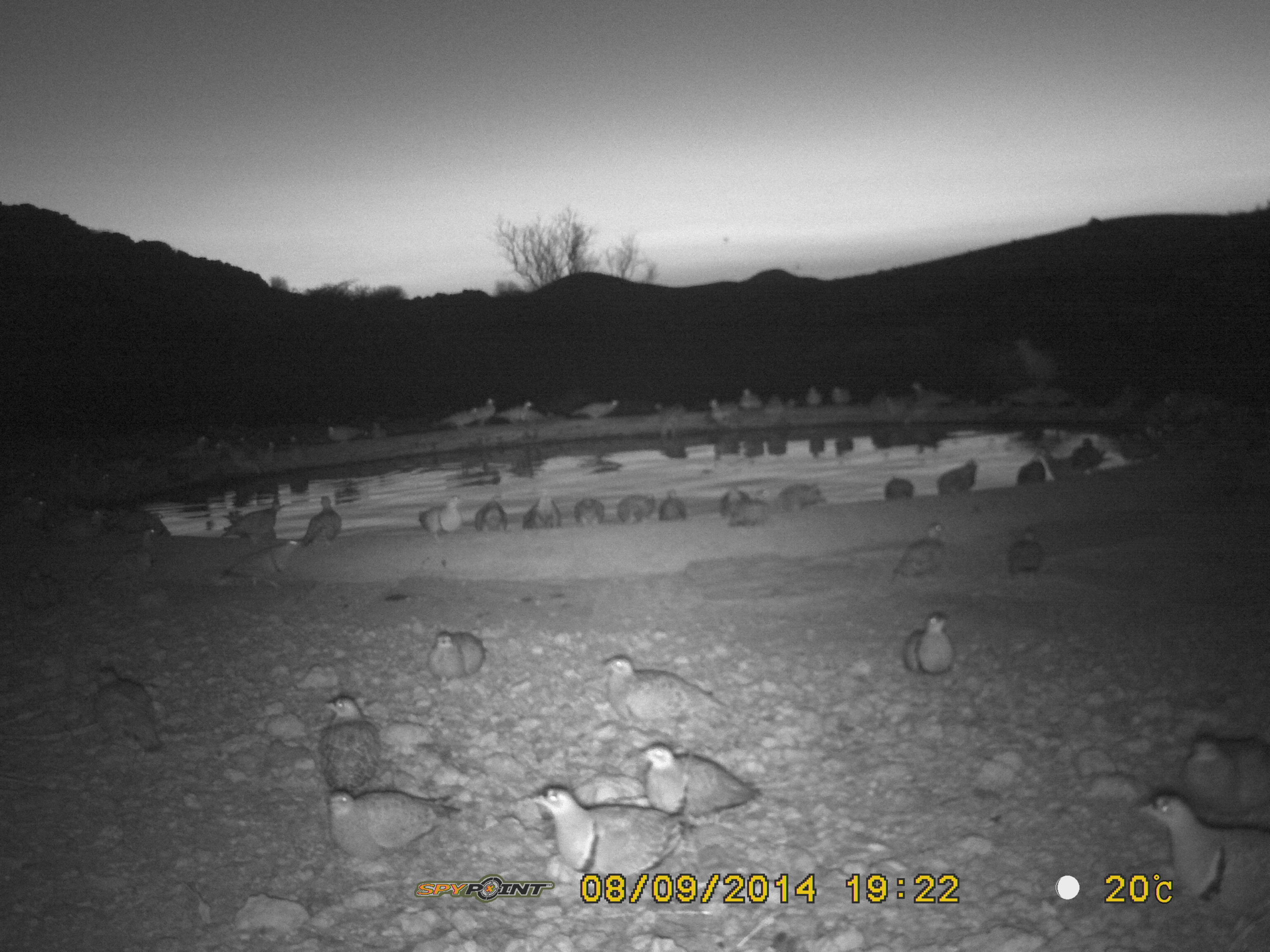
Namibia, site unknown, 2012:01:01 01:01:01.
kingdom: Animalia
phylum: Chordata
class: Aves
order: Pterocliformes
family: Pteroclidae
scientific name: Pteroclidae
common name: sandgrouse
Pteroclidae (sandgrouse).